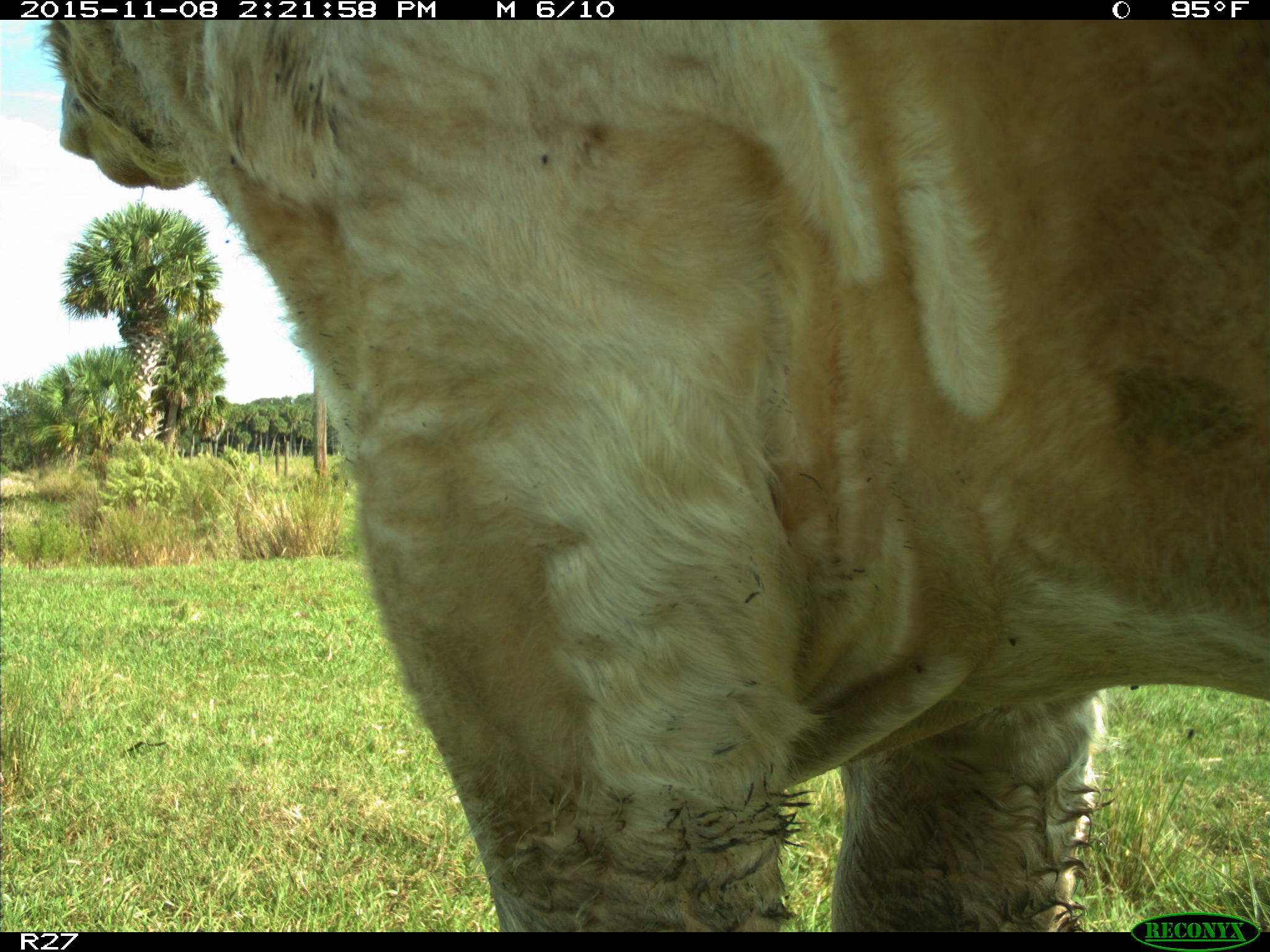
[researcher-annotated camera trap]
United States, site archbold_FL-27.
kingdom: Animalia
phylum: Chordata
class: Mammalia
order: Artiodactyla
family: Bovidae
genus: Bos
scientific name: Bos taurus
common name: domestic cow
Bos taurus (domestic cow).